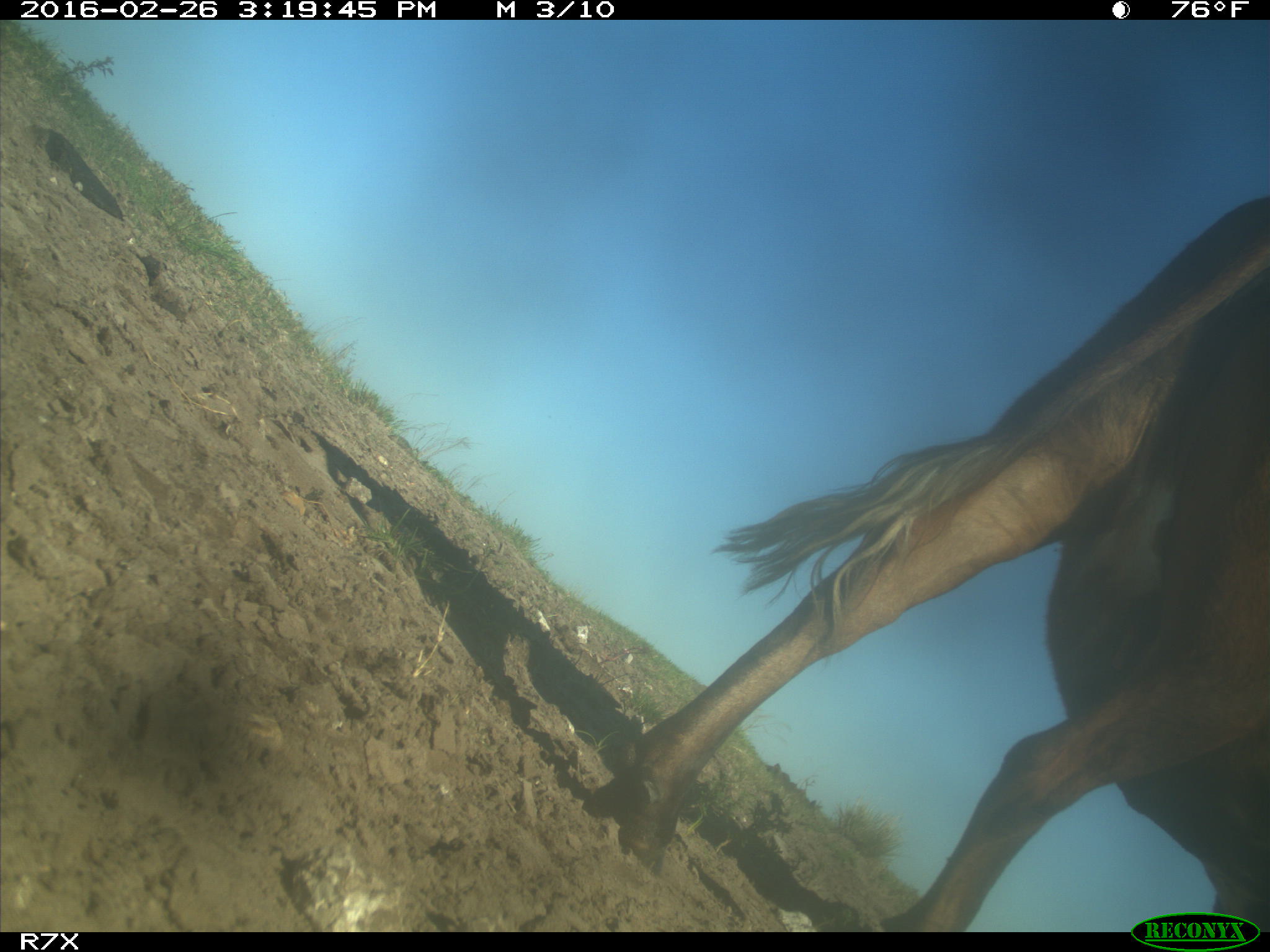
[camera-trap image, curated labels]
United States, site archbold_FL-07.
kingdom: Animalia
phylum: Chordata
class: Mammalia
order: Artiodactyla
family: Bovidae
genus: Bos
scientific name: Bos taurus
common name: domestic cow